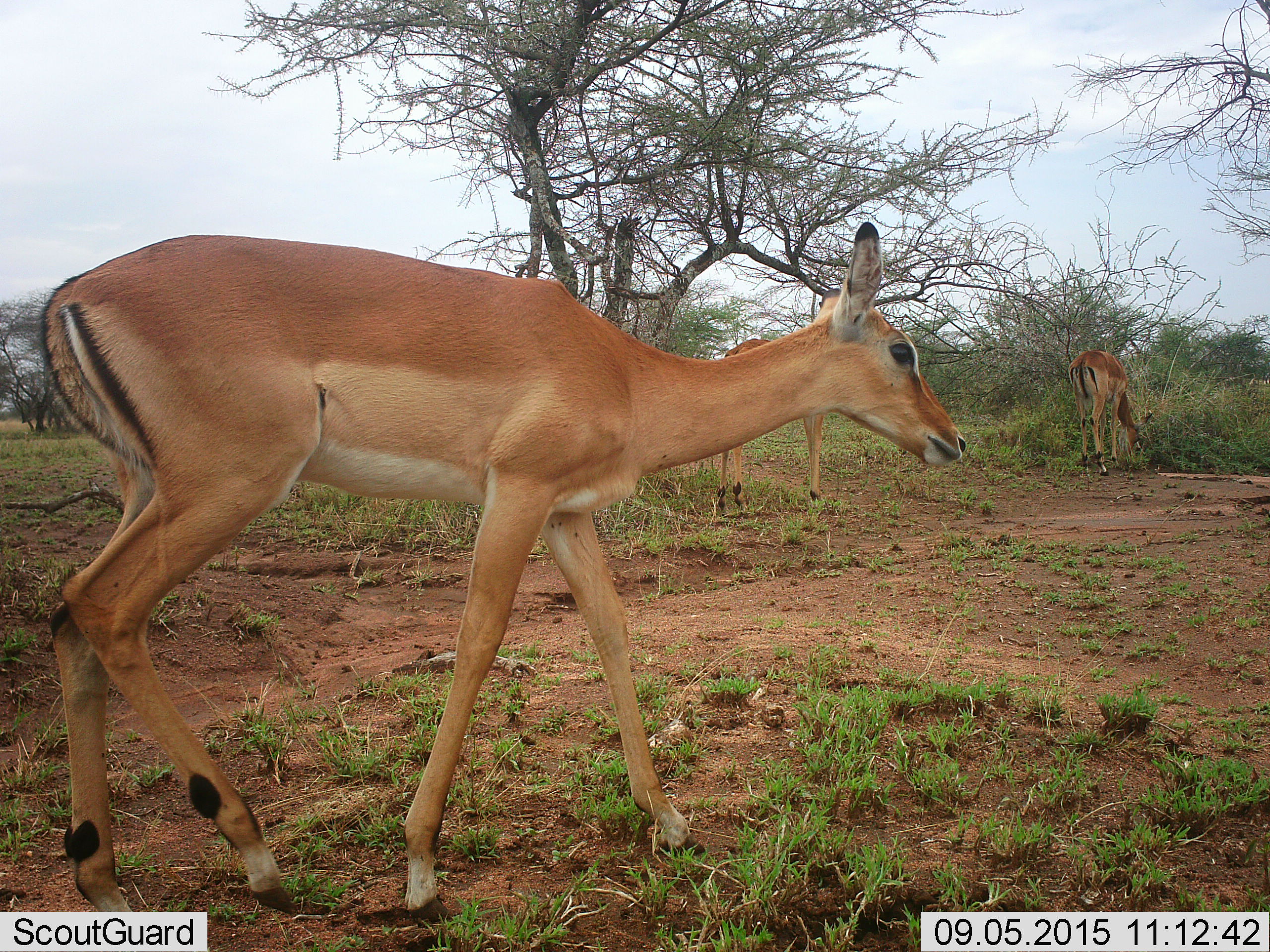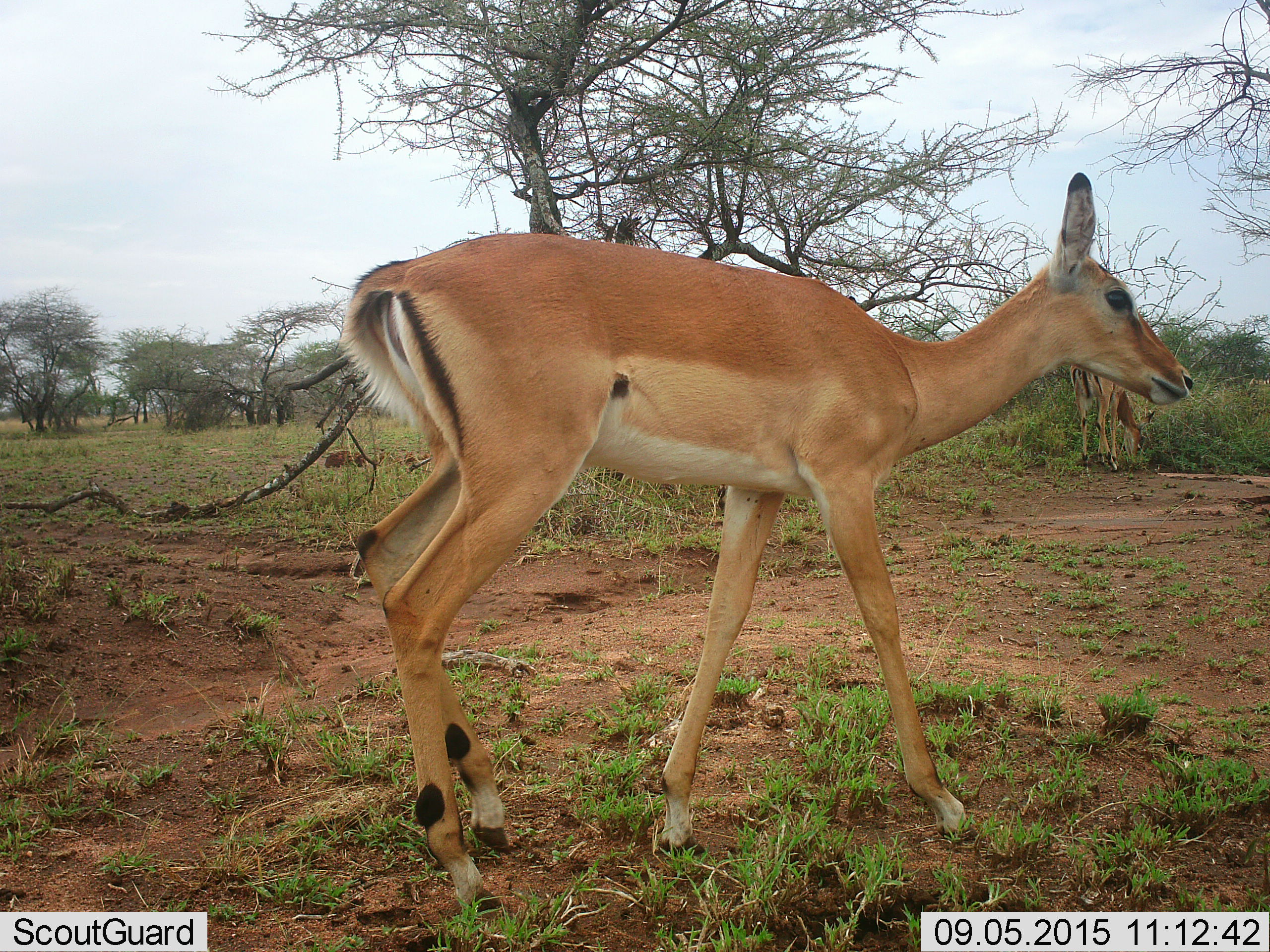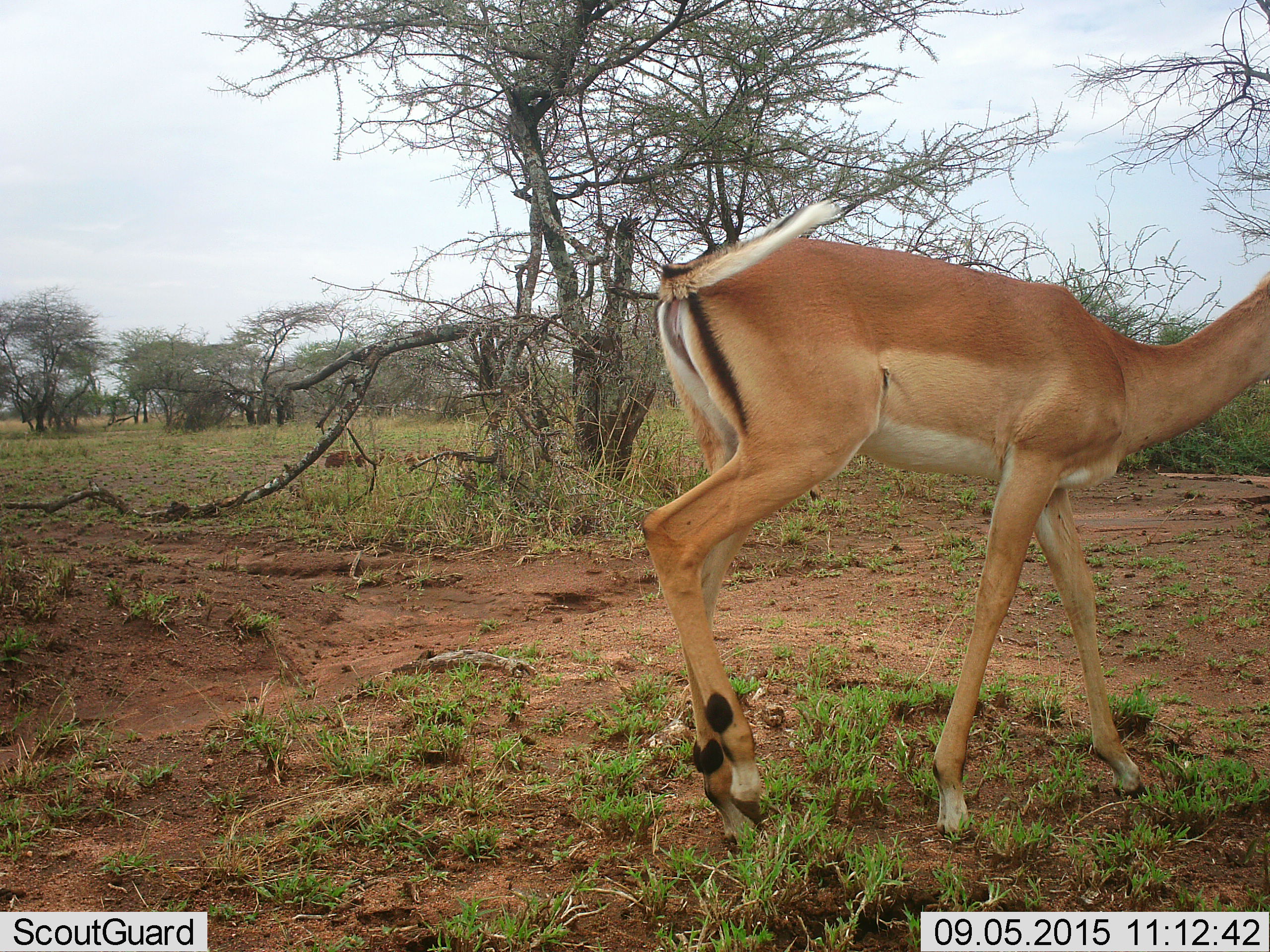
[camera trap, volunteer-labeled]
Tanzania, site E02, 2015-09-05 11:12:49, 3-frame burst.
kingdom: Animalia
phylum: Chordata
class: Mammalia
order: Artiodactyla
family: Bovidae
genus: Aepyceros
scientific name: Aepyceros melampus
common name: impala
Impala (Aepyceros melampus), count 3. Behavior (volunteer vote fractions): standing 22%, resting 0%, moving 78%, interacting 0%. Young present (vote fraction): 0%. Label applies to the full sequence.